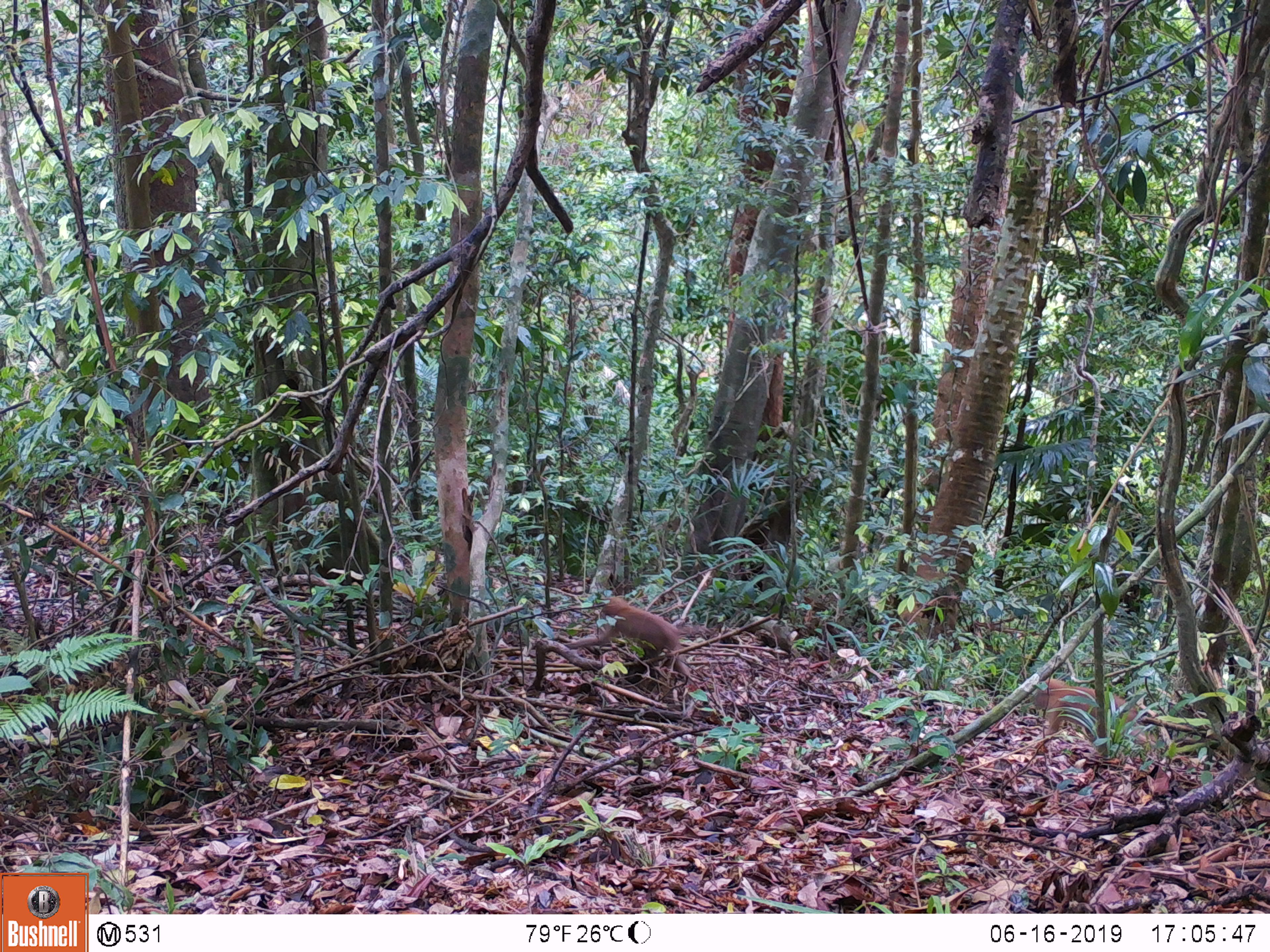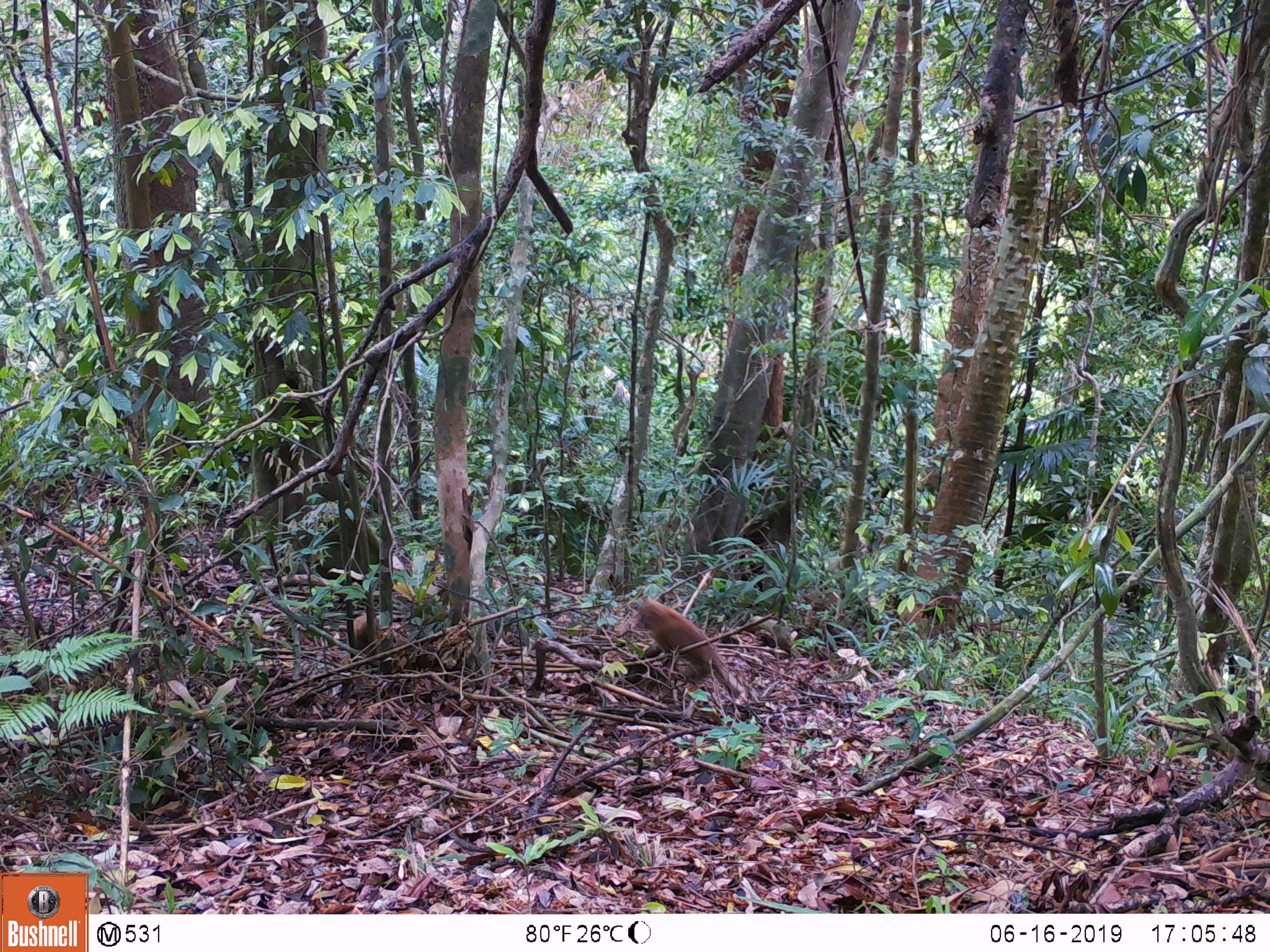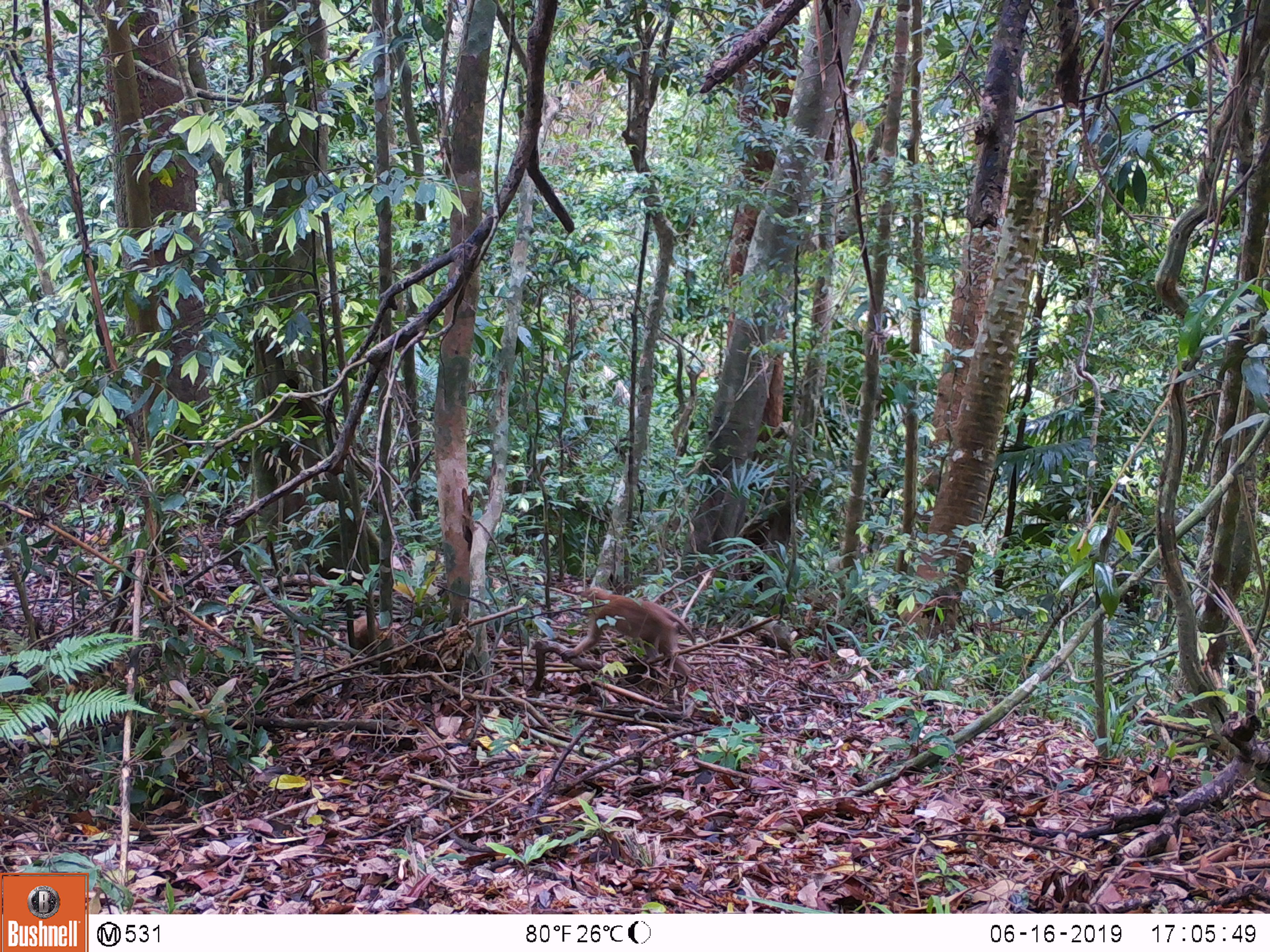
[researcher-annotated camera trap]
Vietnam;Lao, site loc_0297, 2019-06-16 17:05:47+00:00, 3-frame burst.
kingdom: Animalia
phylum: Chordata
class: Mammalia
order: Primates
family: Cercopithecidae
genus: Macaca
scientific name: Macaca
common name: macaques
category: assam or rhesus macaque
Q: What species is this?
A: Assam or rhesus macaque (macaques) (Macaca).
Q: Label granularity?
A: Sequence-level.